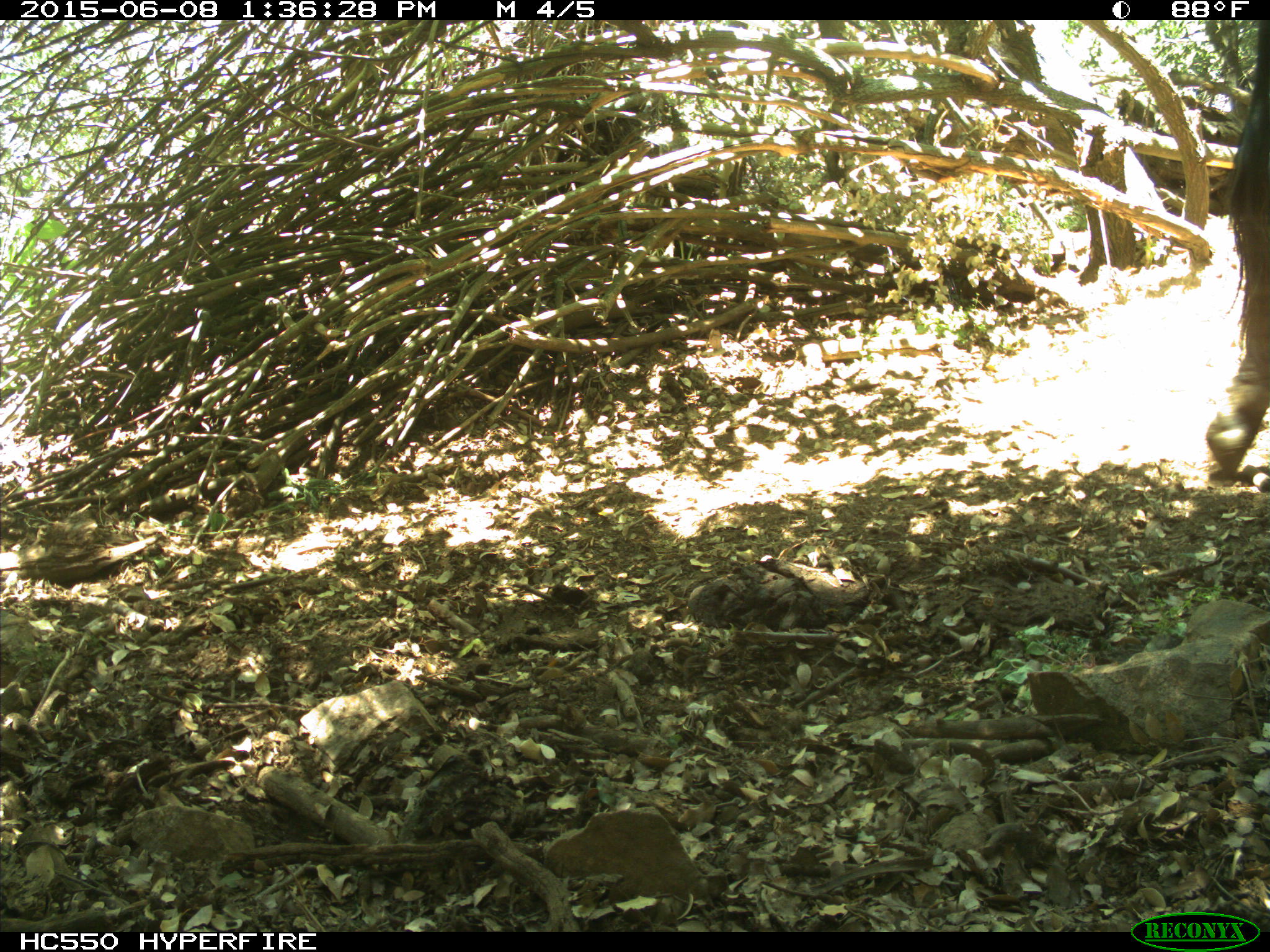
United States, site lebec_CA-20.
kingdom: Animalia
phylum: Chordata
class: Mammalia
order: Artiodactyla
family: Bovidae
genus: Bos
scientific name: Bos taurus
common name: domestic cow